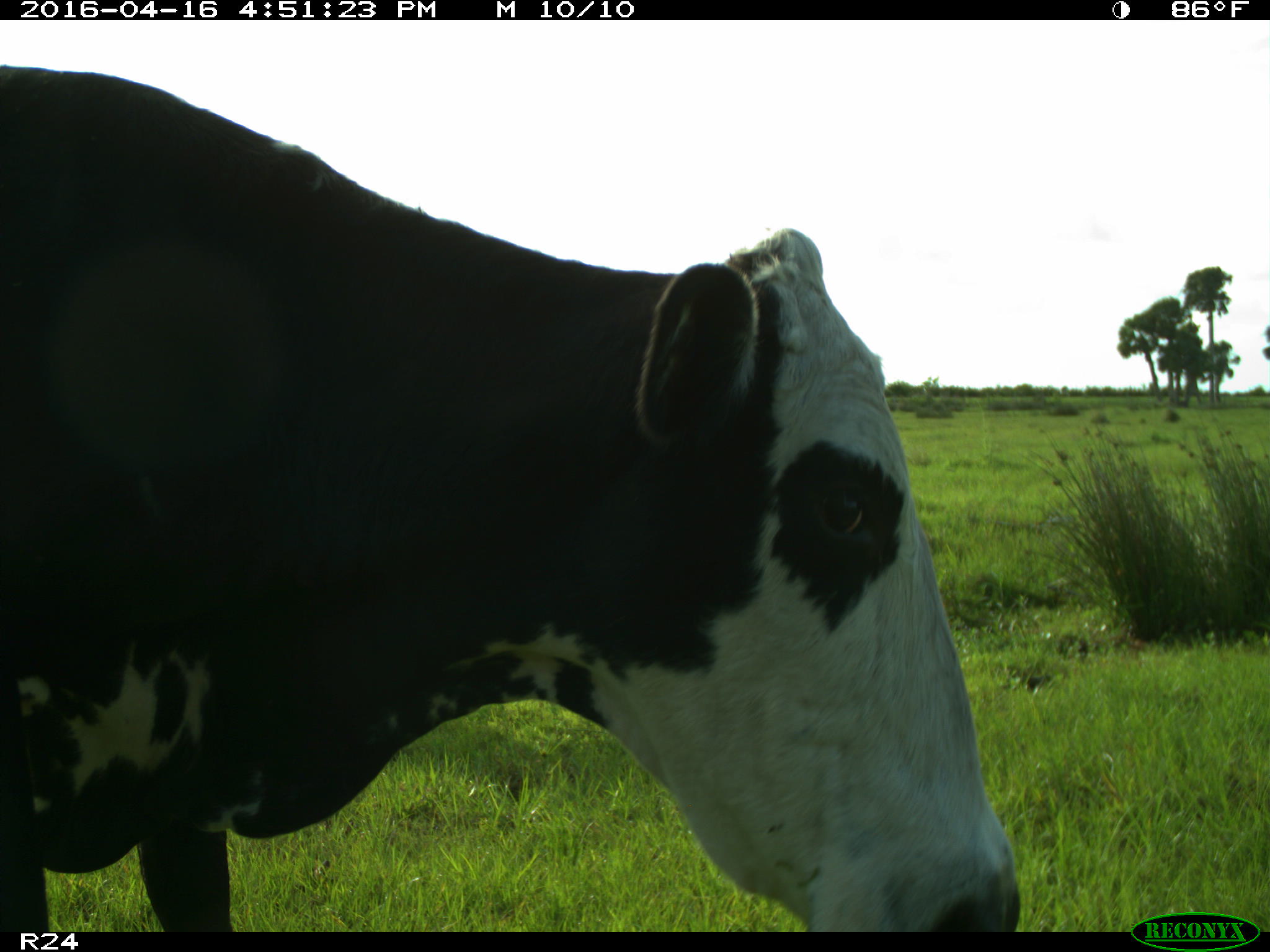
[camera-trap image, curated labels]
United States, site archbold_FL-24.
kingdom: Animalia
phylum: Chordata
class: Mammalia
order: Artiodactyla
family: Bovidae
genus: Bos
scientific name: Bos taurus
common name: domestic cow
Bos taurus (domestic cow).